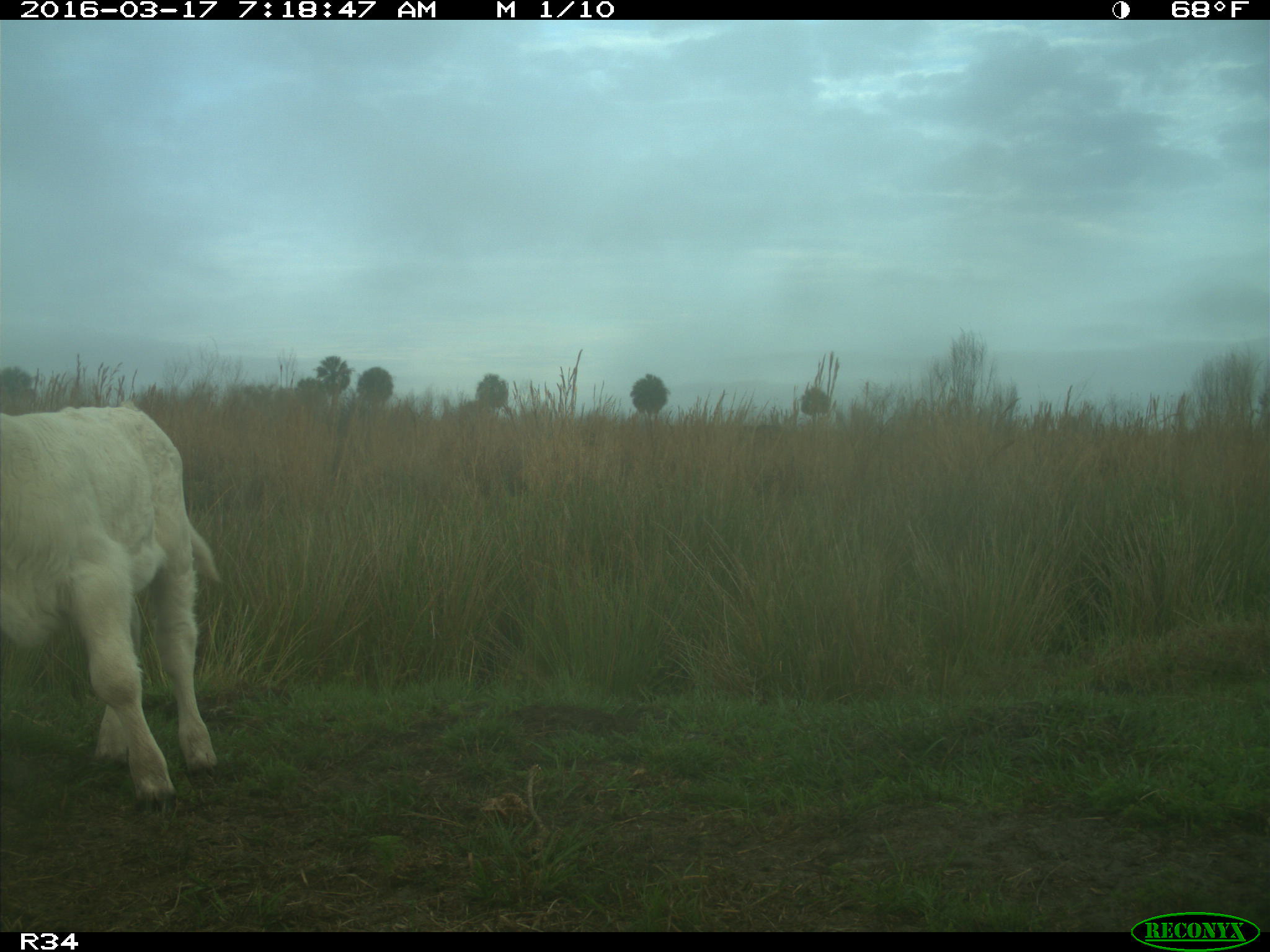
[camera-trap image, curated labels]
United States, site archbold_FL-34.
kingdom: Animalia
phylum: Chordata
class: Mammalia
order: Artiodactyla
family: Bovidae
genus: Bos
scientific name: Bos taurus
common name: domestic cow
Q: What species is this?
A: Bos taurus (domestic cow).